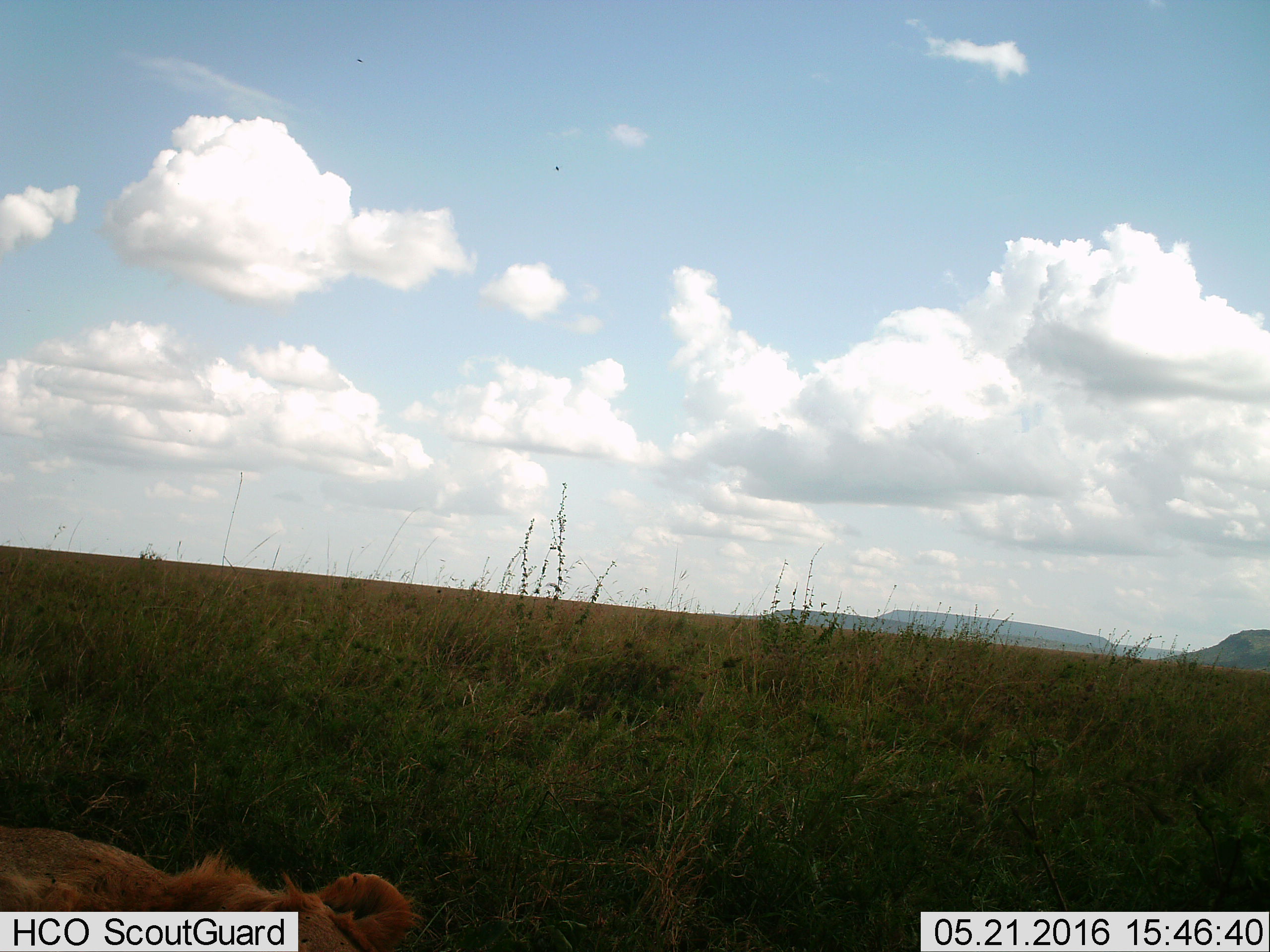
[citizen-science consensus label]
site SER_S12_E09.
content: unidentified animal